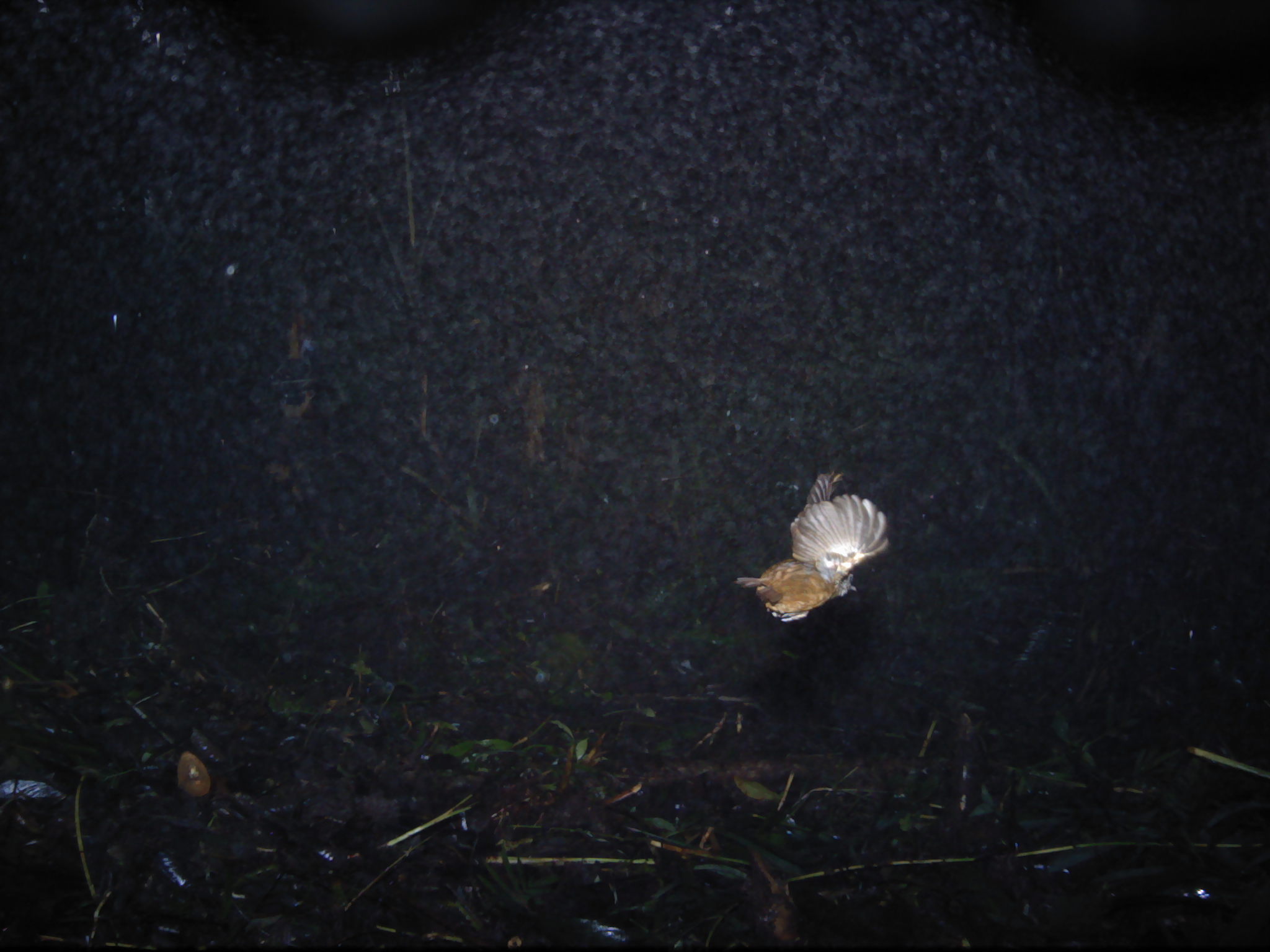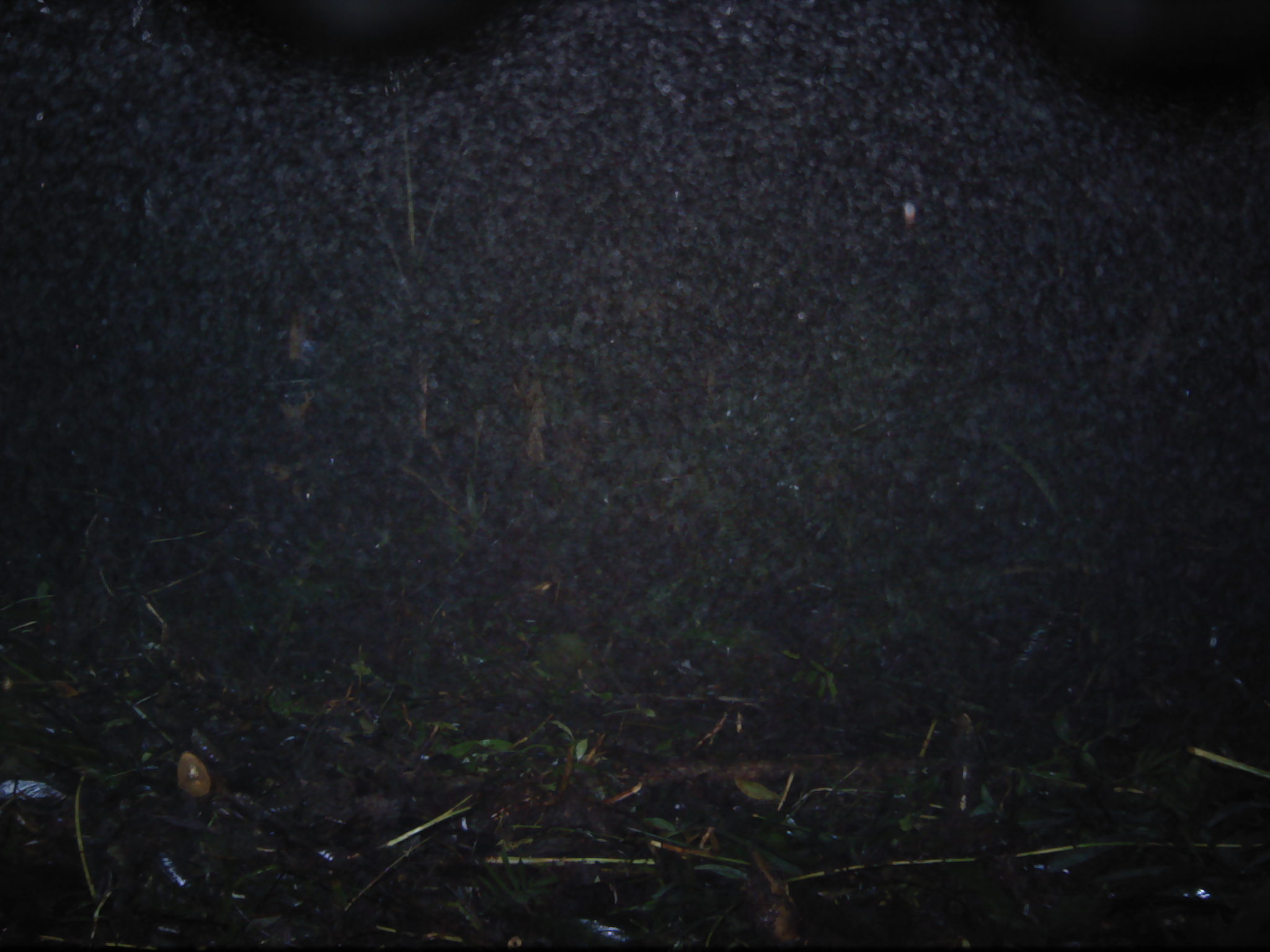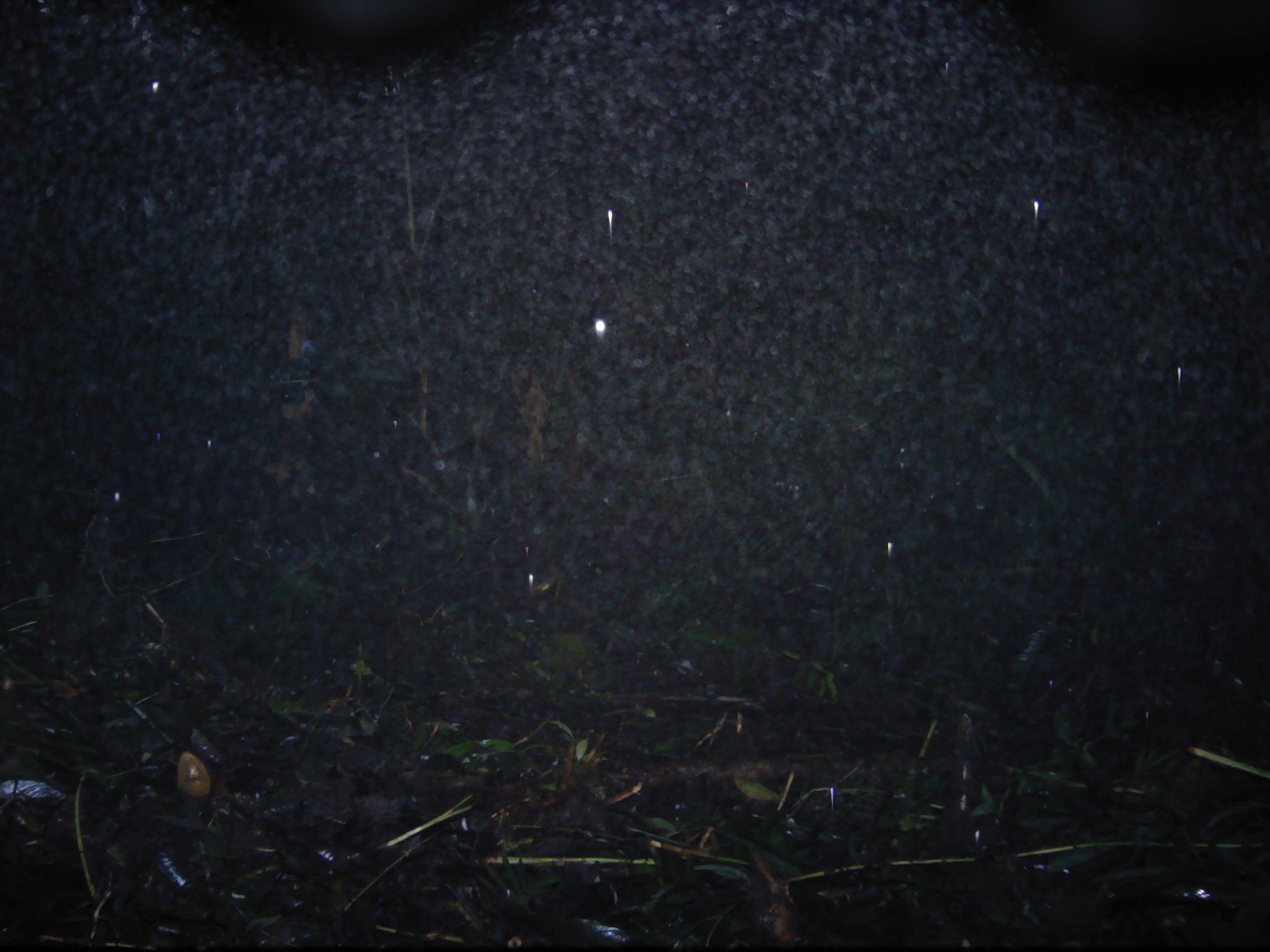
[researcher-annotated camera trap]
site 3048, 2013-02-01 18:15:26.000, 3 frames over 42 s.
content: unidentified animal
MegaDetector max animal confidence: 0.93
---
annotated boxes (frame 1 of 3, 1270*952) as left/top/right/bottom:
unknown: 735/468/890/621